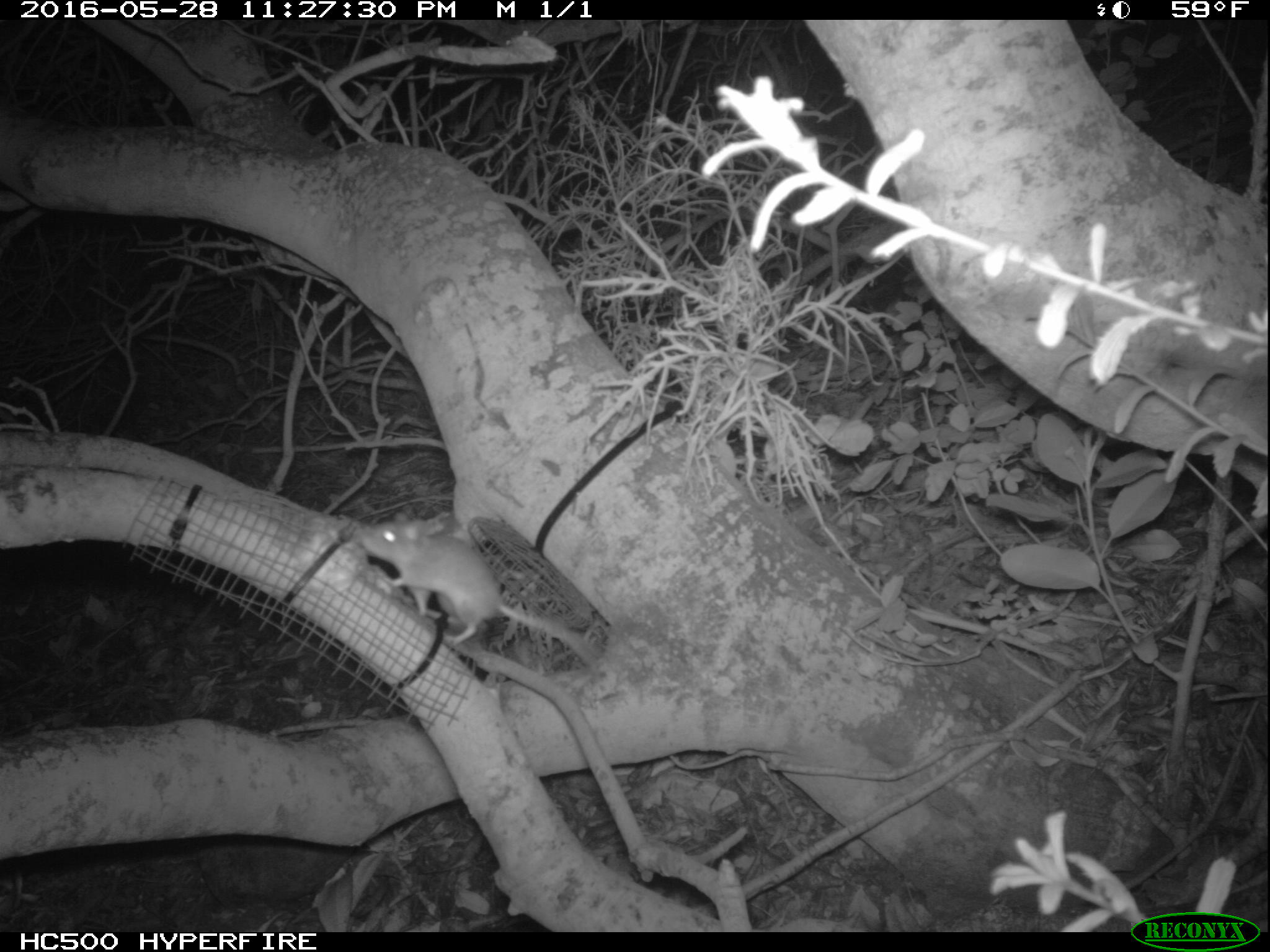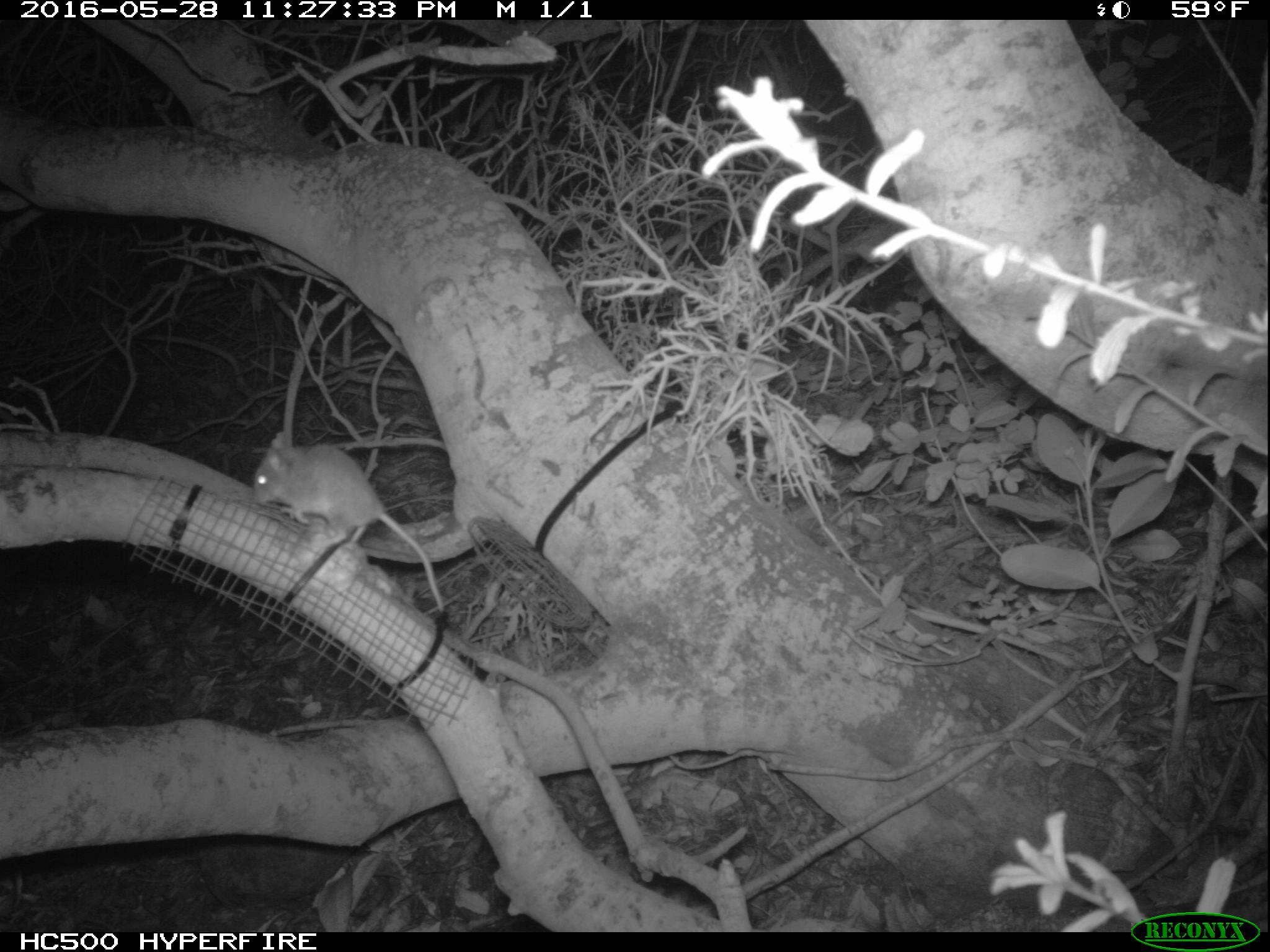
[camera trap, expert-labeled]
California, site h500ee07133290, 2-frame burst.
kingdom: Animalia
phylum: Chordata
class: Mammalia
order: Rodentia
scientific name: Rodentia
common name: rodent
Rodent (Rodentia).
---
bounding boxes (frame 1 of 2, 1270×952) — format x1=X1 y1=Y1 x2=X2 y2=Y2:
rodent: x1=353 y1=512 x2=611 y2=682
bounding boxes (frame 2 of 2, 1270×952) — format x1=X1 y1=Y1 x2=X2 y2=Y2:
rodent: x1=253 y1=432 x2=444 y2=612